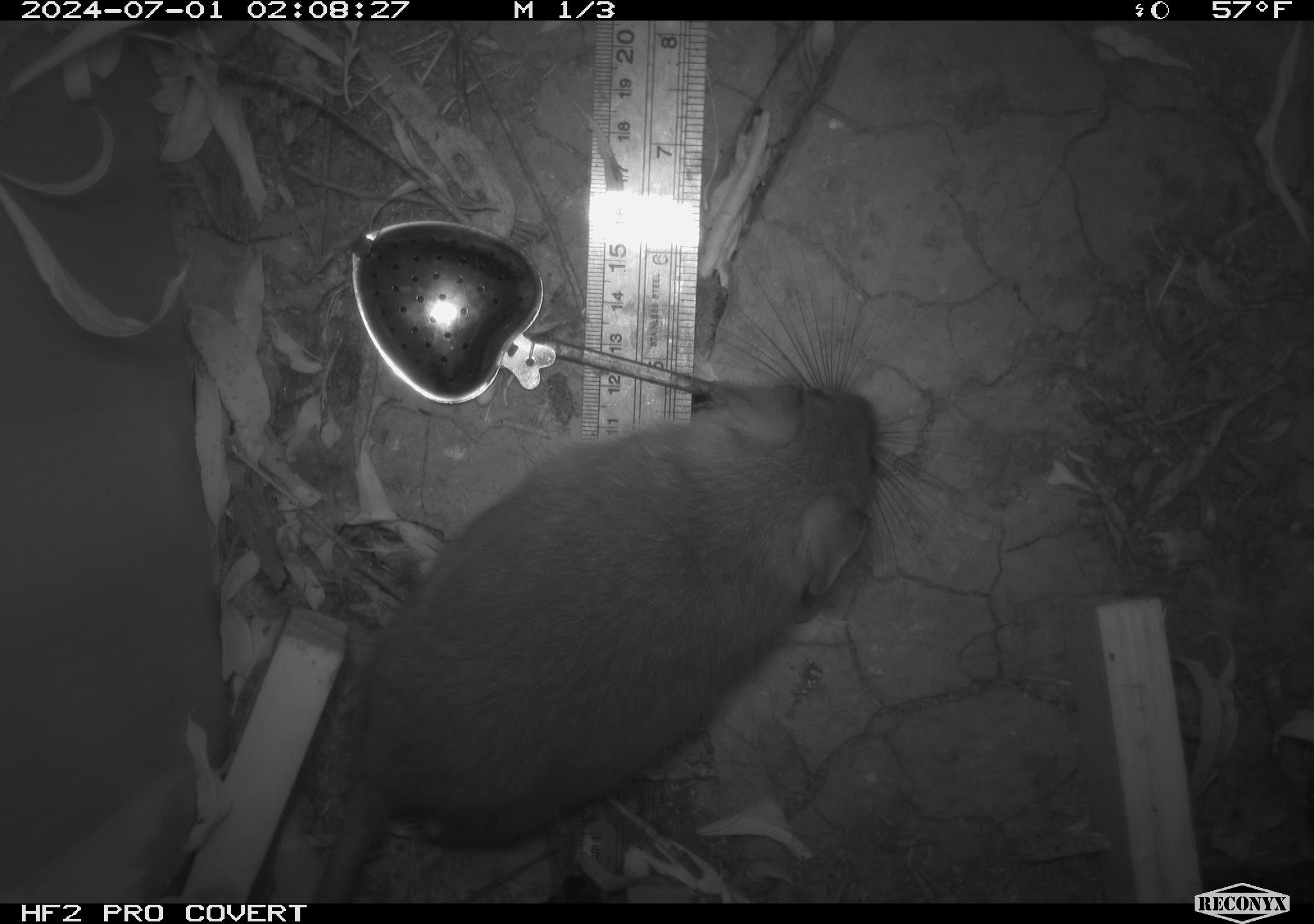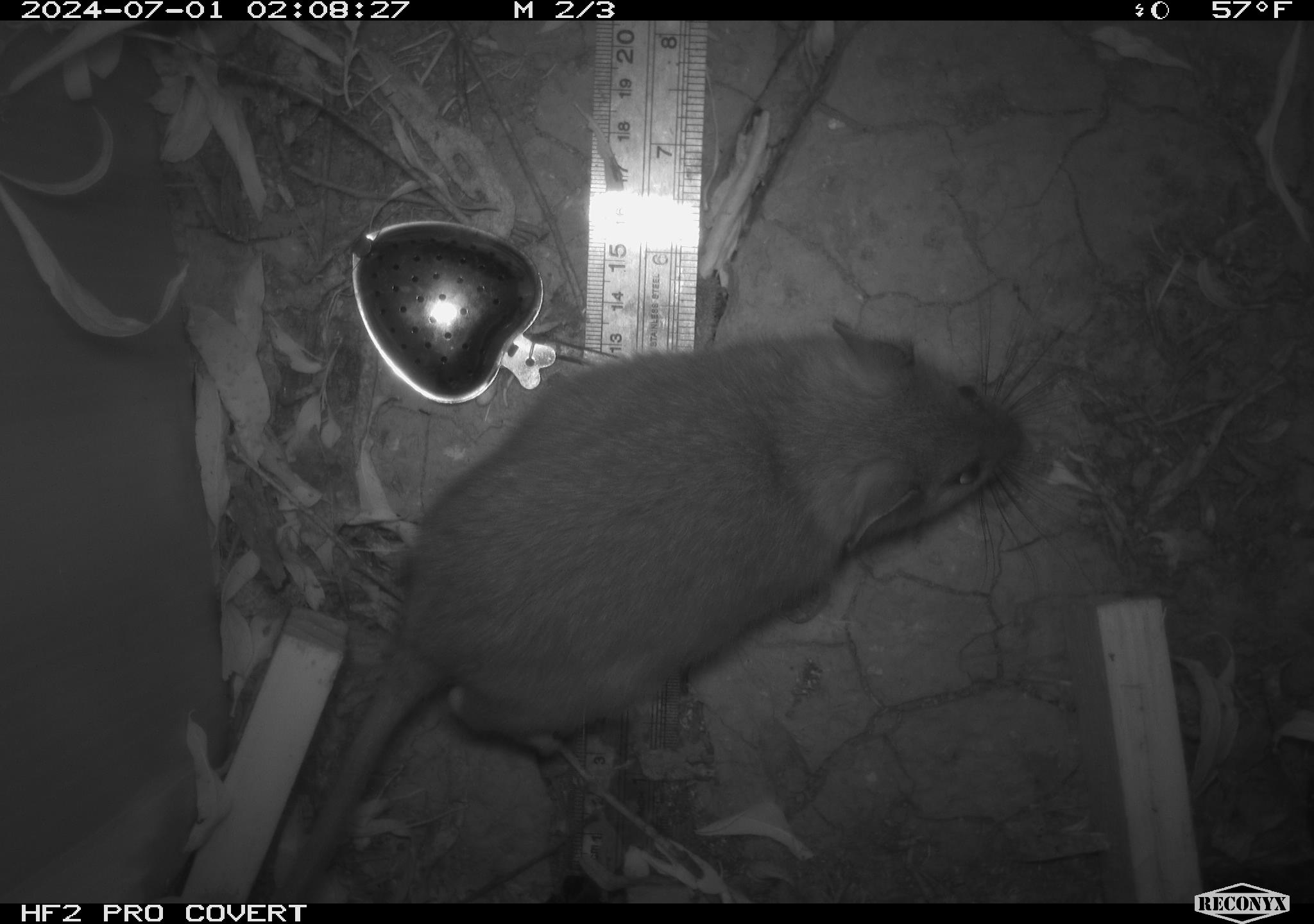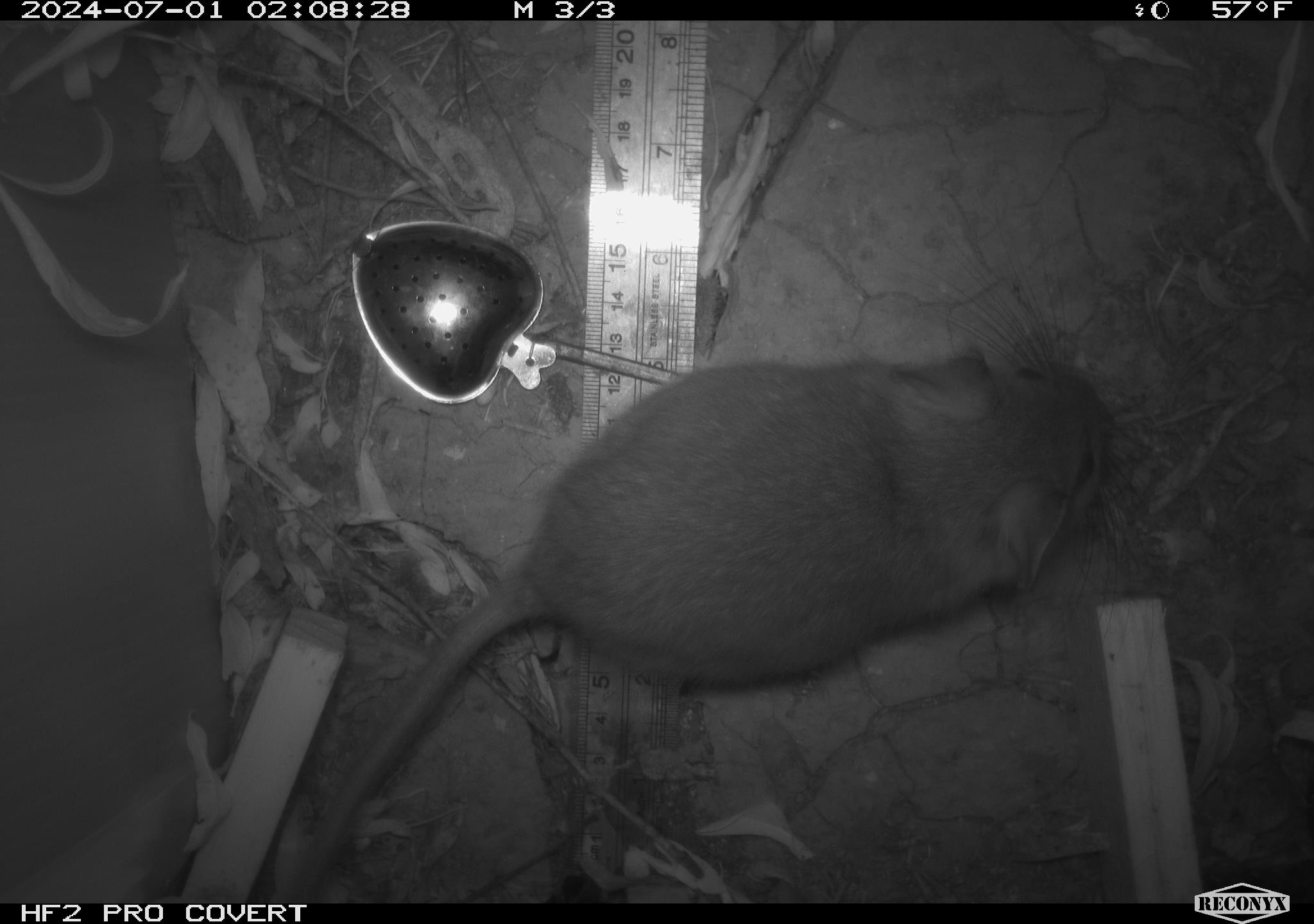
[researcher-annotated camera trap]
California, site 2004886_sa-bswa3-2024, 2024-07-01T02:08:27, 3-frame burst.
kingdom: Animalia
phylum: Chordata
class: Mammalia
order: Rodentia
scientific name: Rodentia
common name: woodrat or rat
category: woodrat or rat species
Woodrat or rat species (woodrat or rat) (Rodentia).